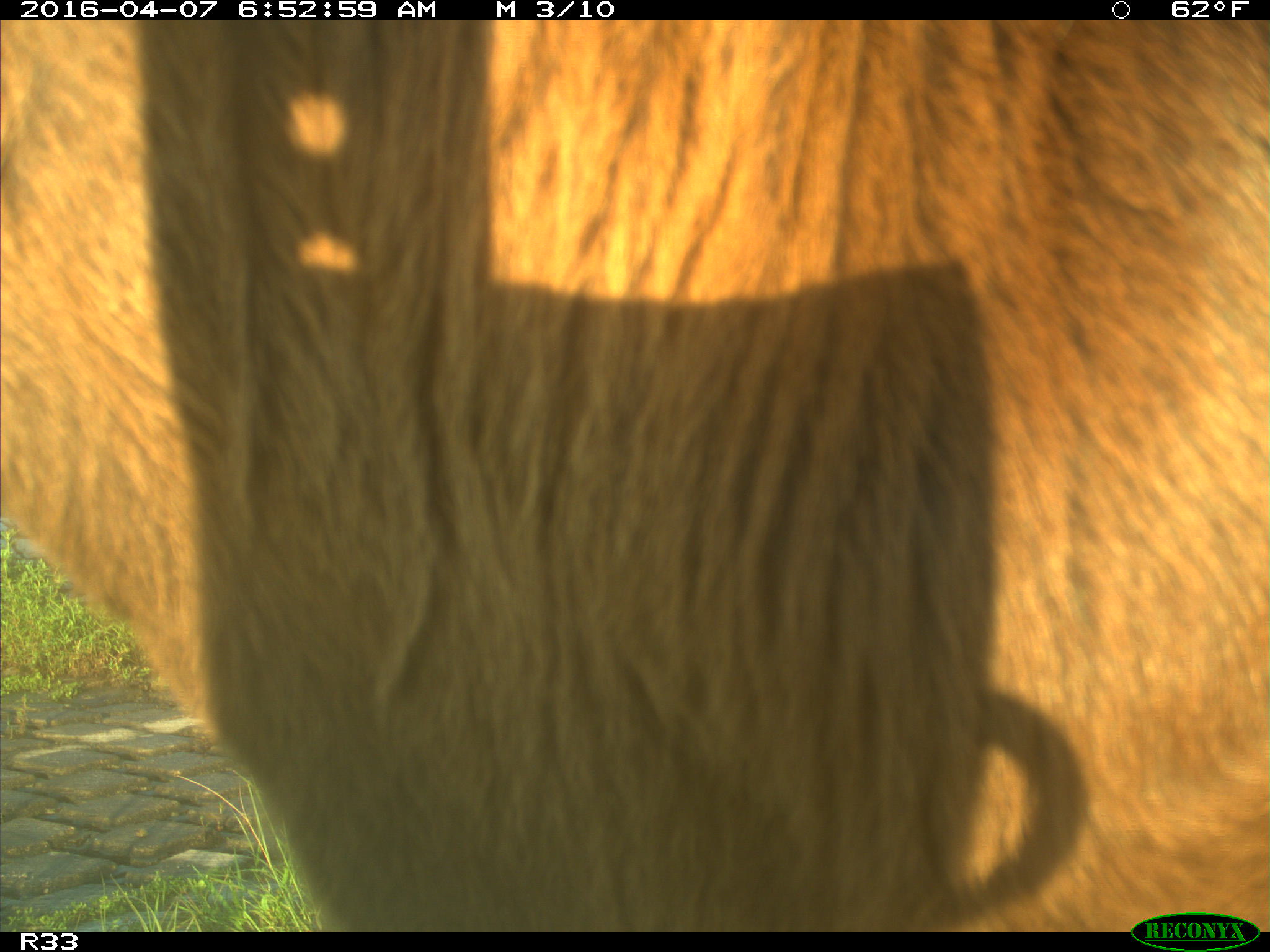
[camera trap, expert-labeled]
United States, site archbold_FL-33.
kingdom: Animalia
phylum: Chordata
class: Mammalia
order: Artiodactyla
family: Bovidae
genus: Bos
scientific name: Bos taurus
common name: domestic cow